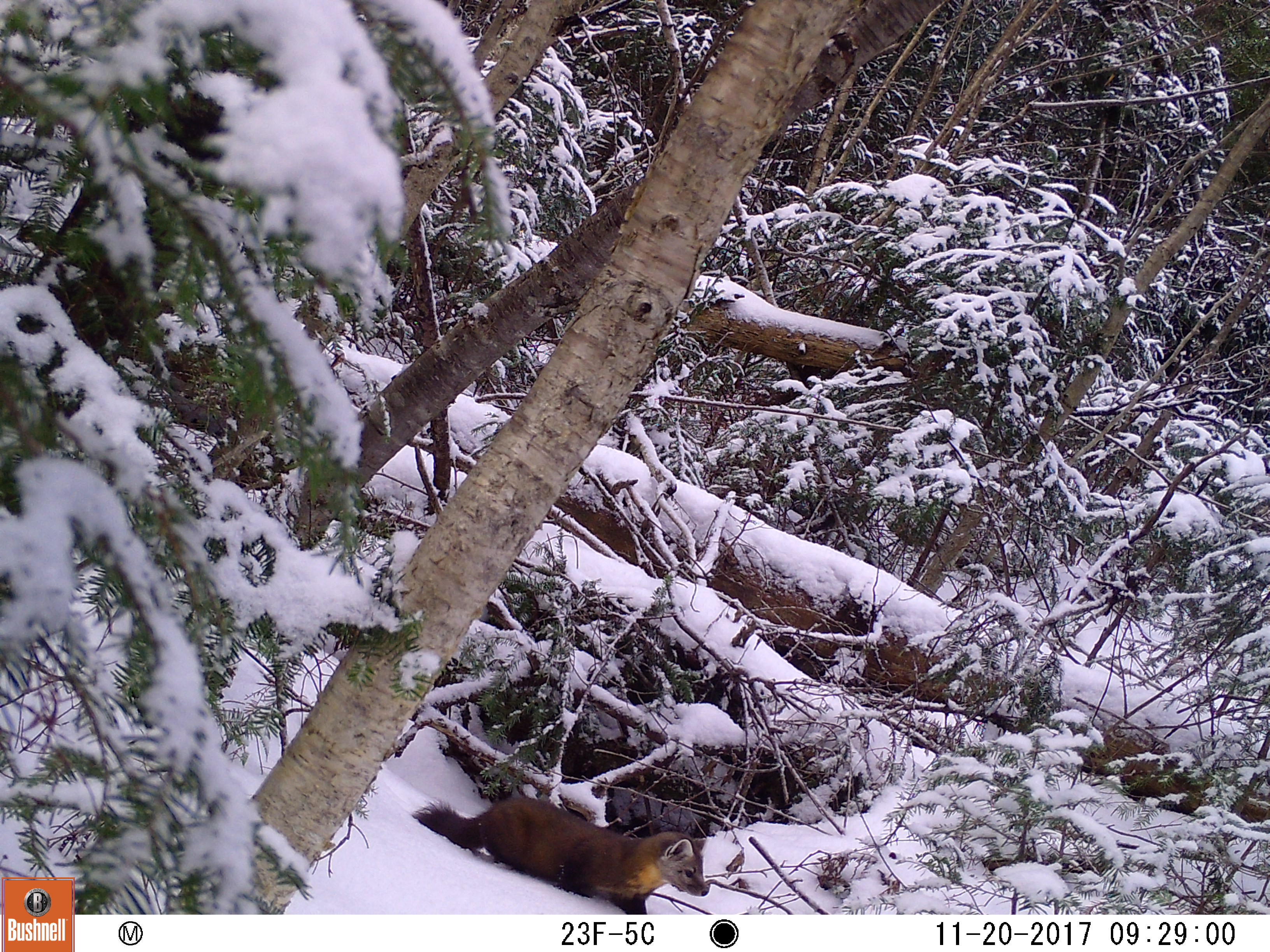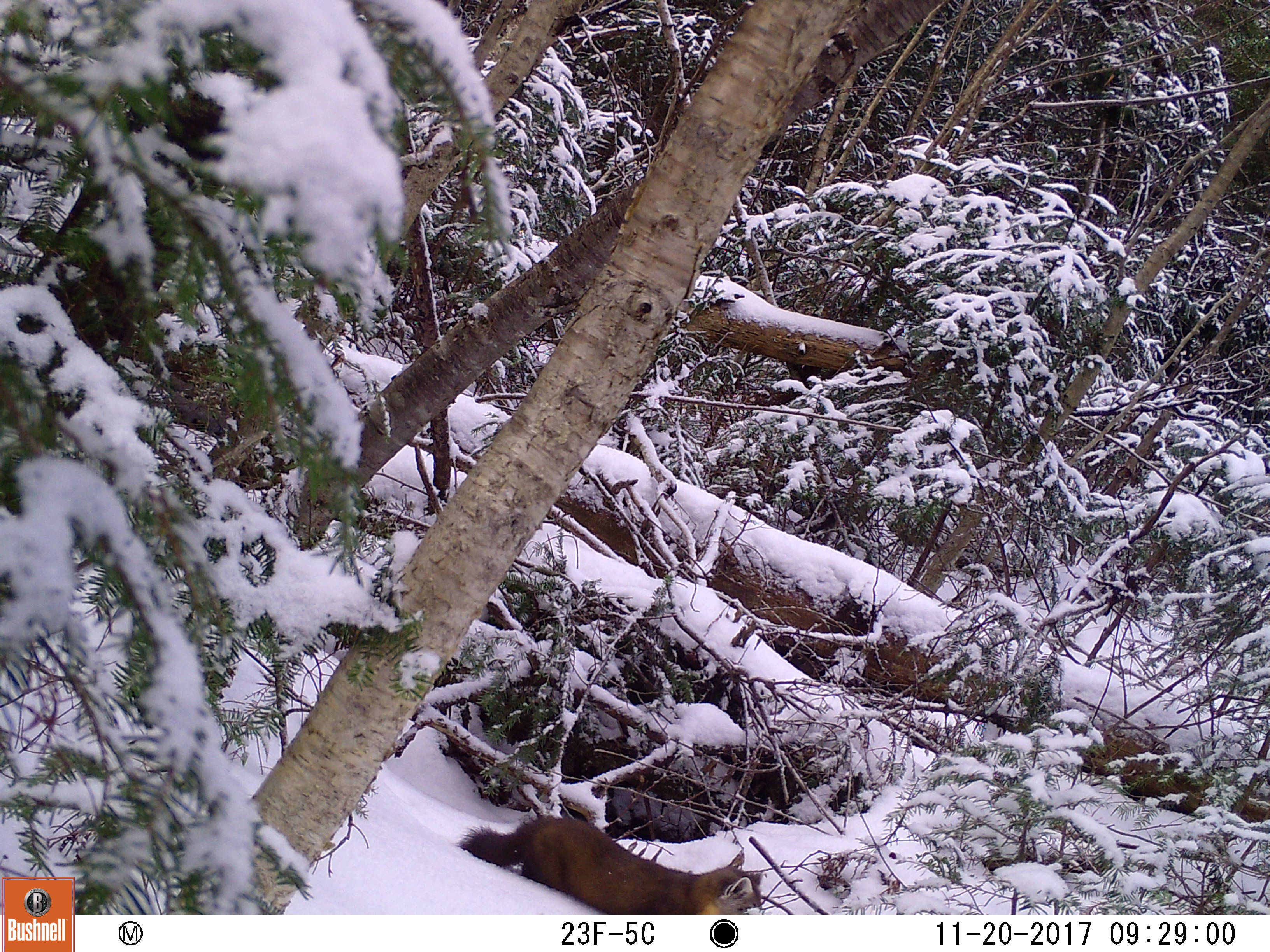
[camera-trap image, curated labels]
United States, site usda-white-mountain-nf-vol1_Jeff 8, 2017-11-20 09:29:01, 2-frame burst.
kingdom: Animalia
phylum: Chordata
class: Mammalia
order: Carnivora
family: Mustelidae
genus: Martes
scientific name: Martes americana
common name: american marten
American marten (Martes americana).